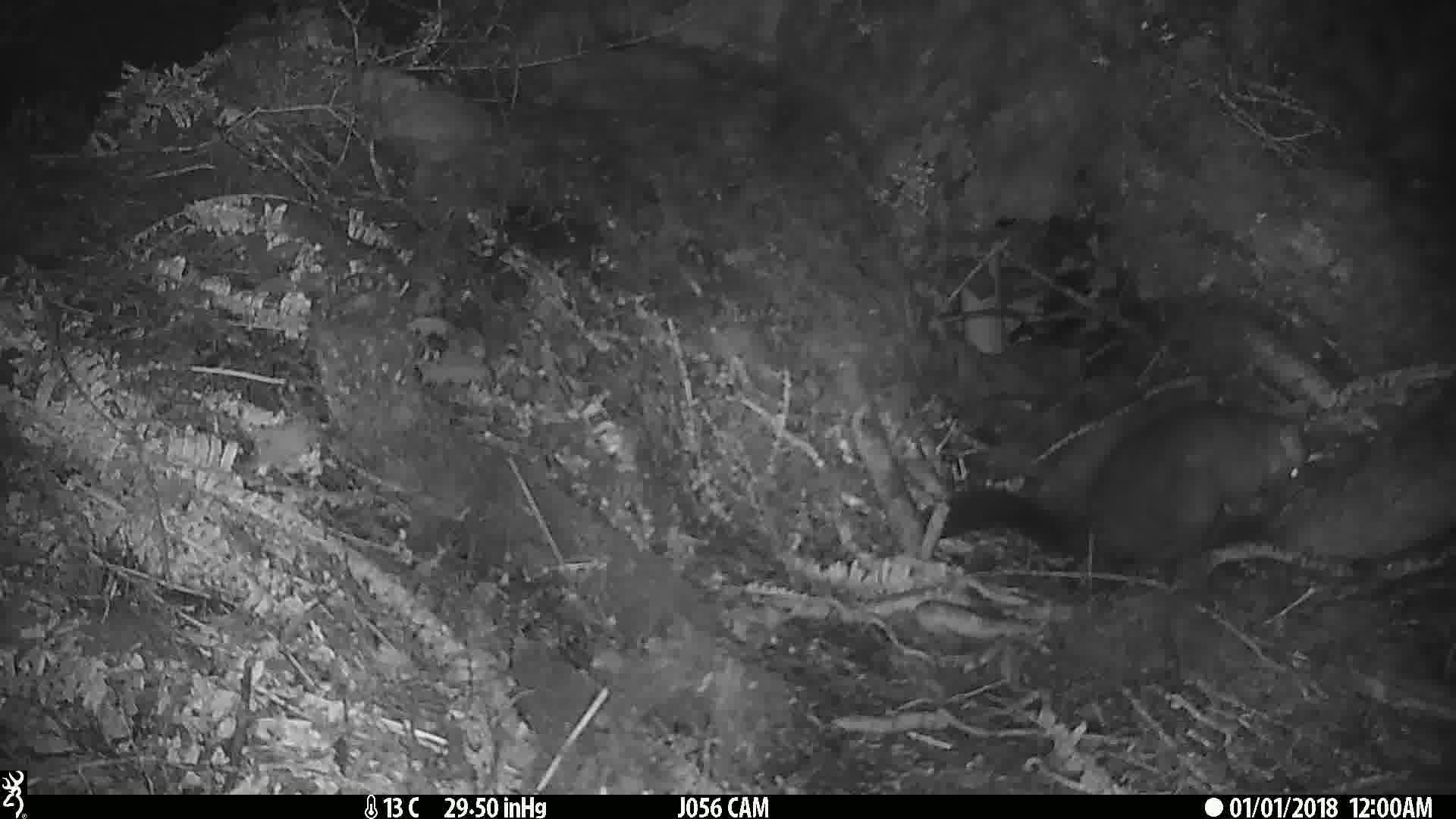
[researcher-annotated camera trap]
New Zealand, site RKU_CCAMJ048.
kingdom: Animalia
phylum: Chordata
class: Mammalia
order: Diprotodontia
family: Phalangeridae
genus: Trichosurus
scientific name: Trichosurus vulpecula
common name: common brushtail possum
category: possum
Possum (common brushtail possum) (Trichosurus vulpecula).